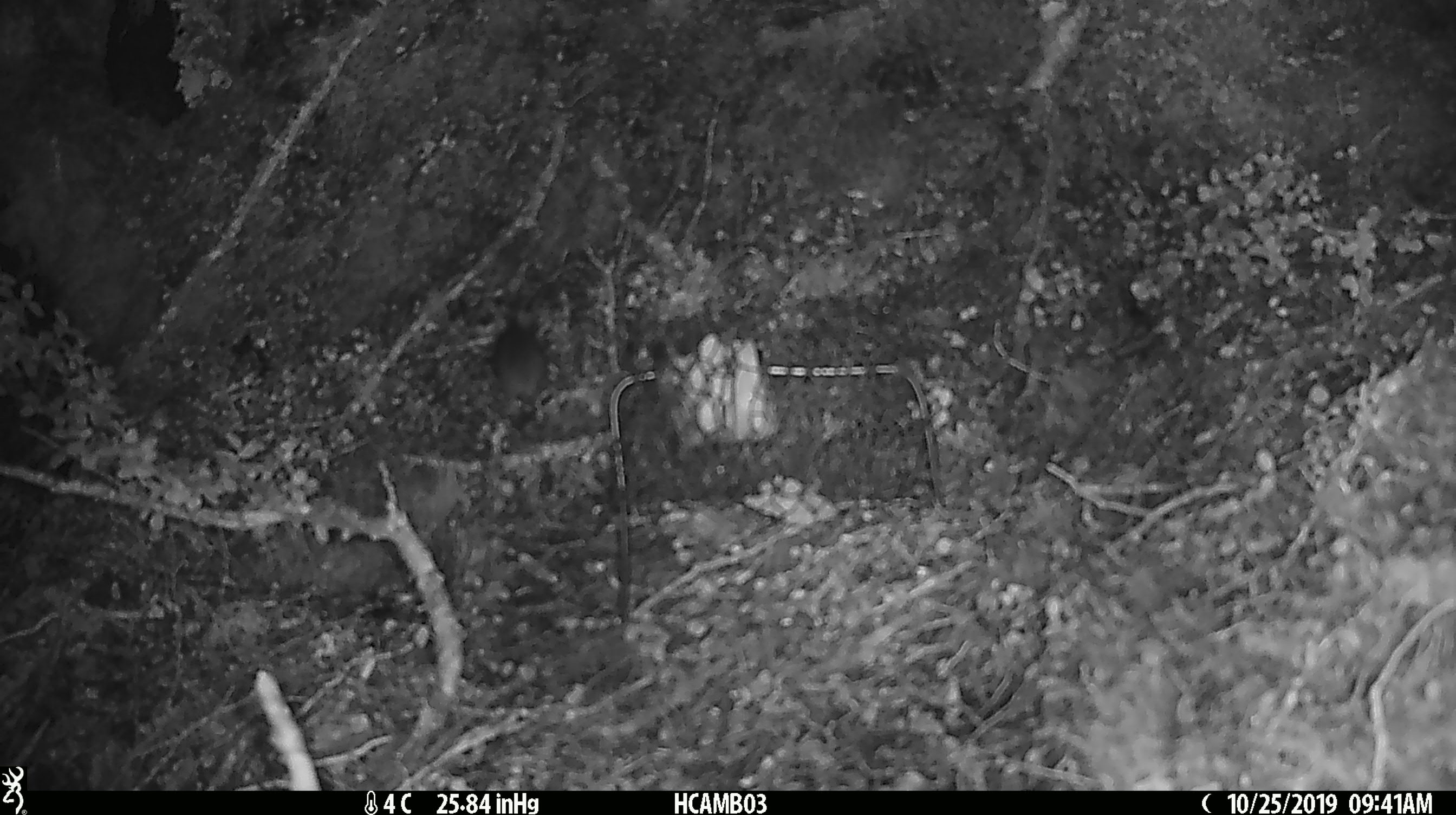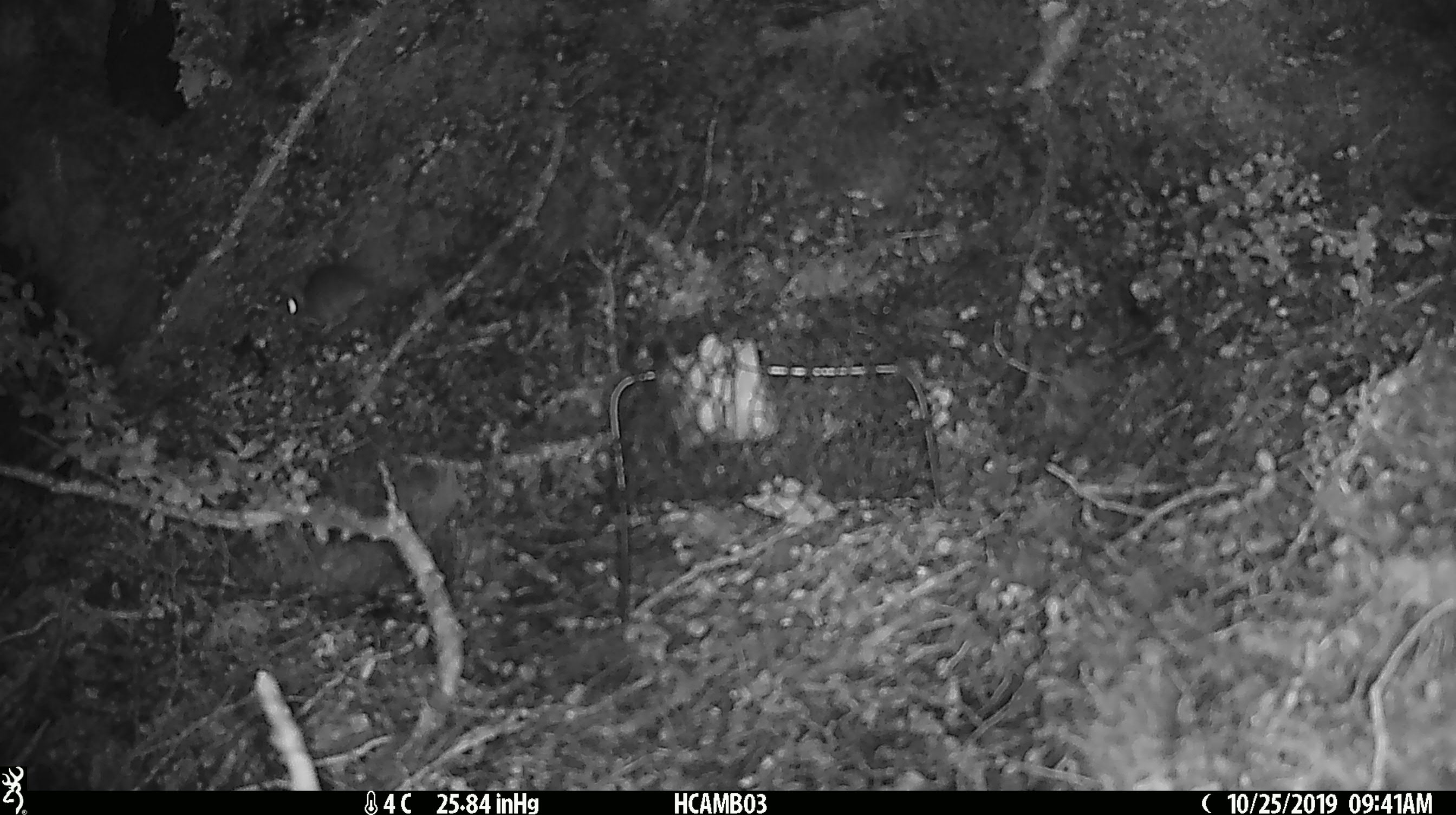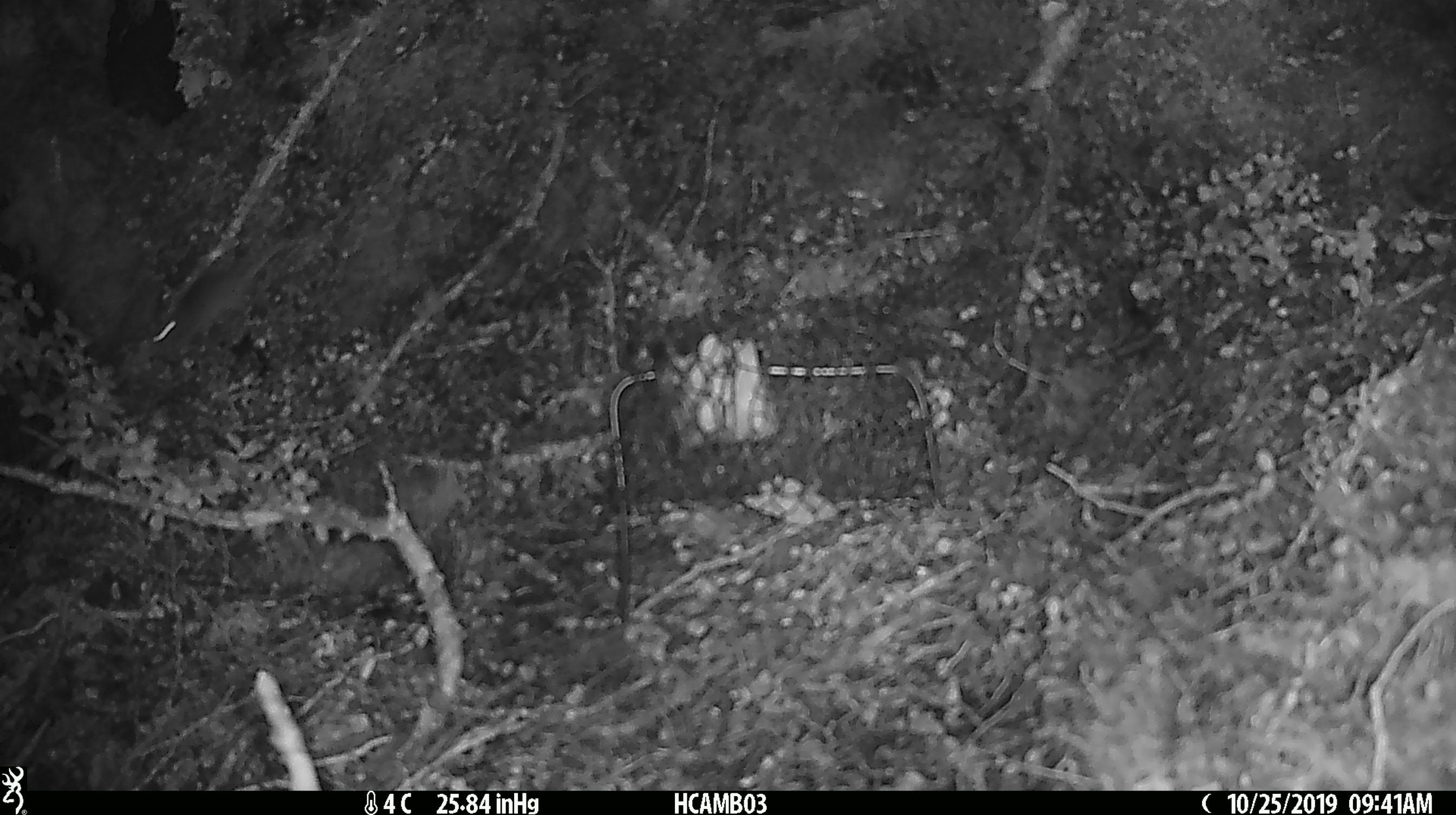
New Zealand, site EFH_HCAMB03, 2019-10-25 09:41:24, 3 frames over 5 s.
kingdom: Animalia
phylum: Chordata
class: Mammalia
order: Rodentia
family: Muridae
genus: Mus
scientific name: Mus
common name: mouse